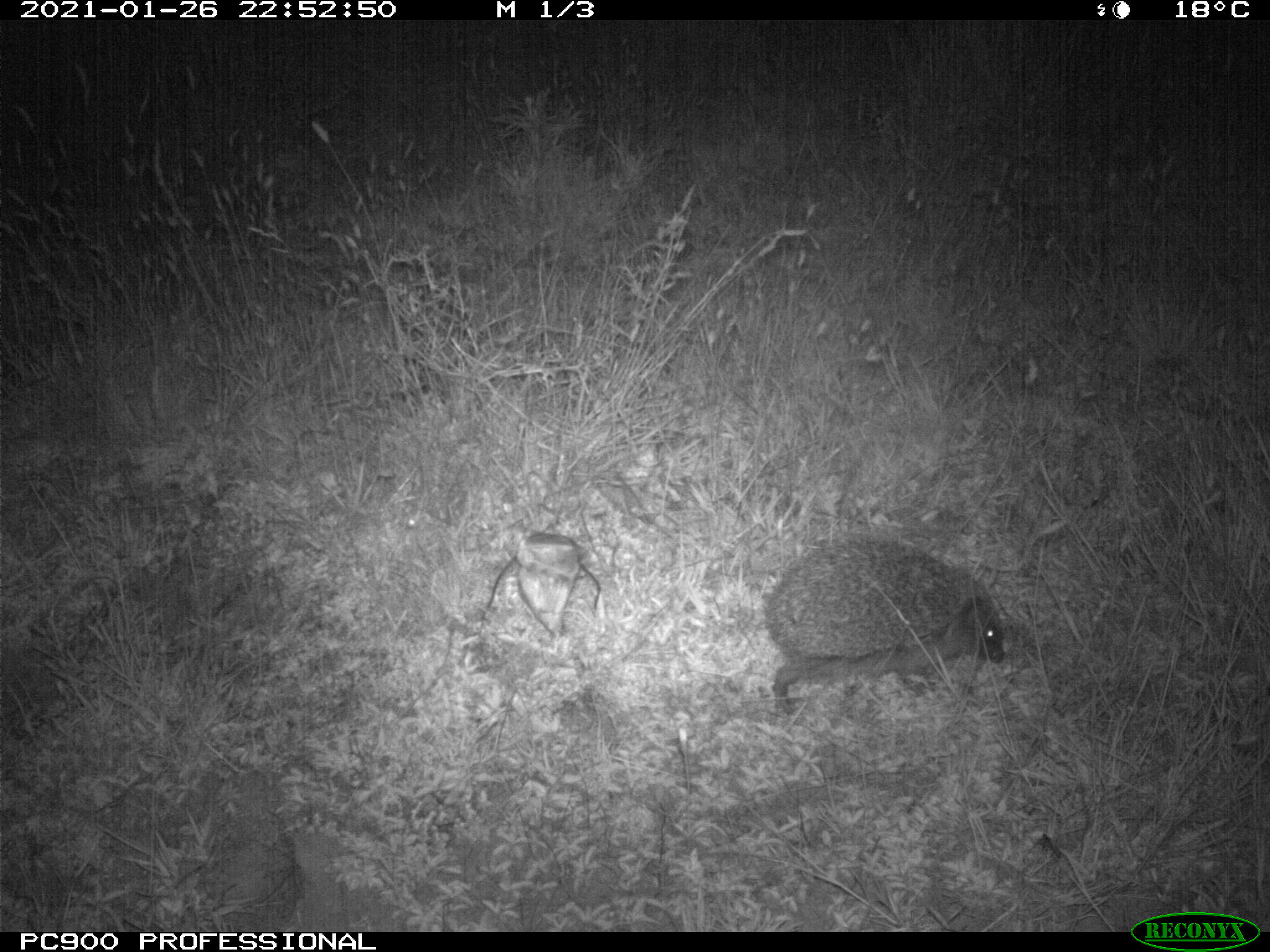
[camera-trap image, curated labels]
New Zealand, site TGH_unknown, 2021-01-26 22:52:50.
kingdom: Animalia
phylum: Chordata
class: Mammalia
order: Eulipotyphla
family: Erinaceidae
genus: Erinaceus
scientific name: Erinaceus europaeus europaeus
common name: european hedgehog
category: hedgehog